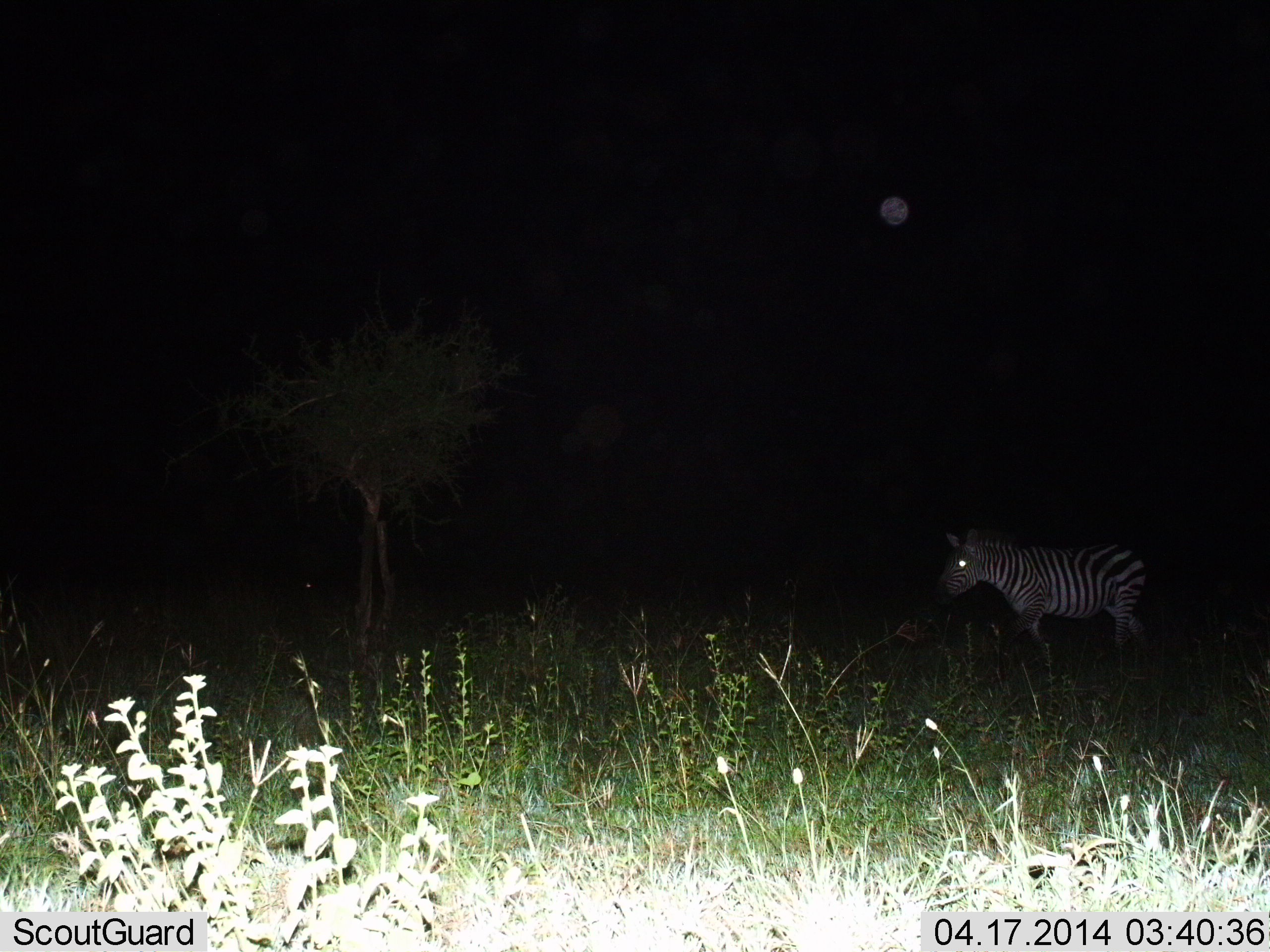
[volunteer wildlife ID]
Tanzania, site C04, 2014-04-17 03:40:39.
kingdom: Animalia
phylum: Chordata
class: Mammalia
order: Perissodactyla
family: Equidae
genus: Equus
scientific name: Equus quagga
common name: plains zebra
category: zebra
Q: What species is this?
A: Zebra (plains zebra) (Equus quagga).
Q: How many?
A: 1.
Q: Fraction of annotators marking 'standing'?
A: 70%.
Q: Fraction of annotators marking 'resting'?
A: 0%.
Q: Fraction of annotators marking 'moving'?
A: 30%.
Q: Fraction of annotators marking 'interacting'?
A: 0%.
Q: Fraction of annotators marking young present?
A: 0%.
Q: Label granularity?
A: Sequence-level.